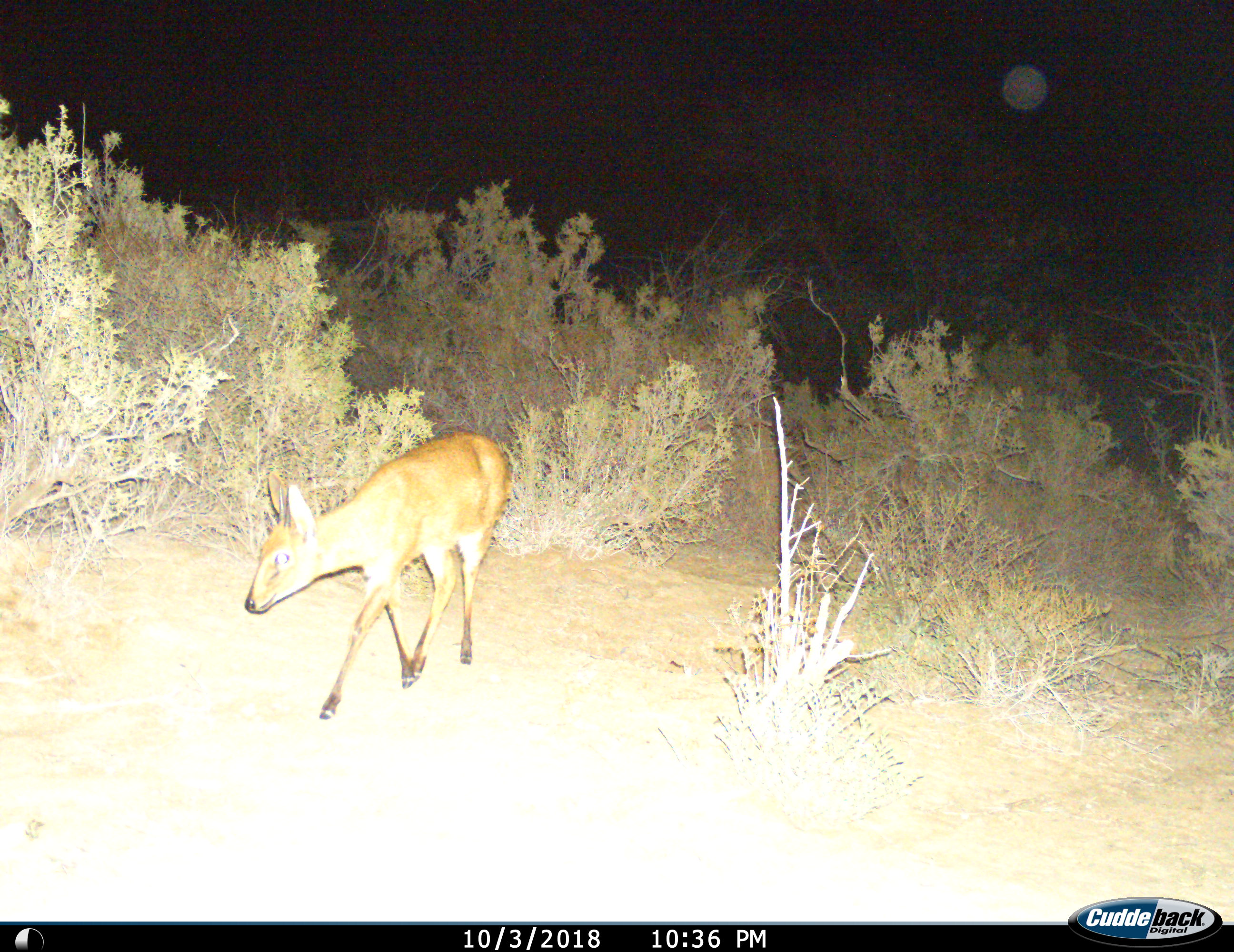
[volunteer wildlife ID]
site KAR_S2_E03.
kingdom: Animalia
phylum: Chordata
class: Mammalia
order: Artiodactyla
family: Bovidae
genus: Sylvicapra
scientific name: Sylvicapra grimmia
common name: common duiker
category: duikercommongrey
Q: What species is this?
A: Duikercommongrey (common duiker) (Sylvicapra grimmia).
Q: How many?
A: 1.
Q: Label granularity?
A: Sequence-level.